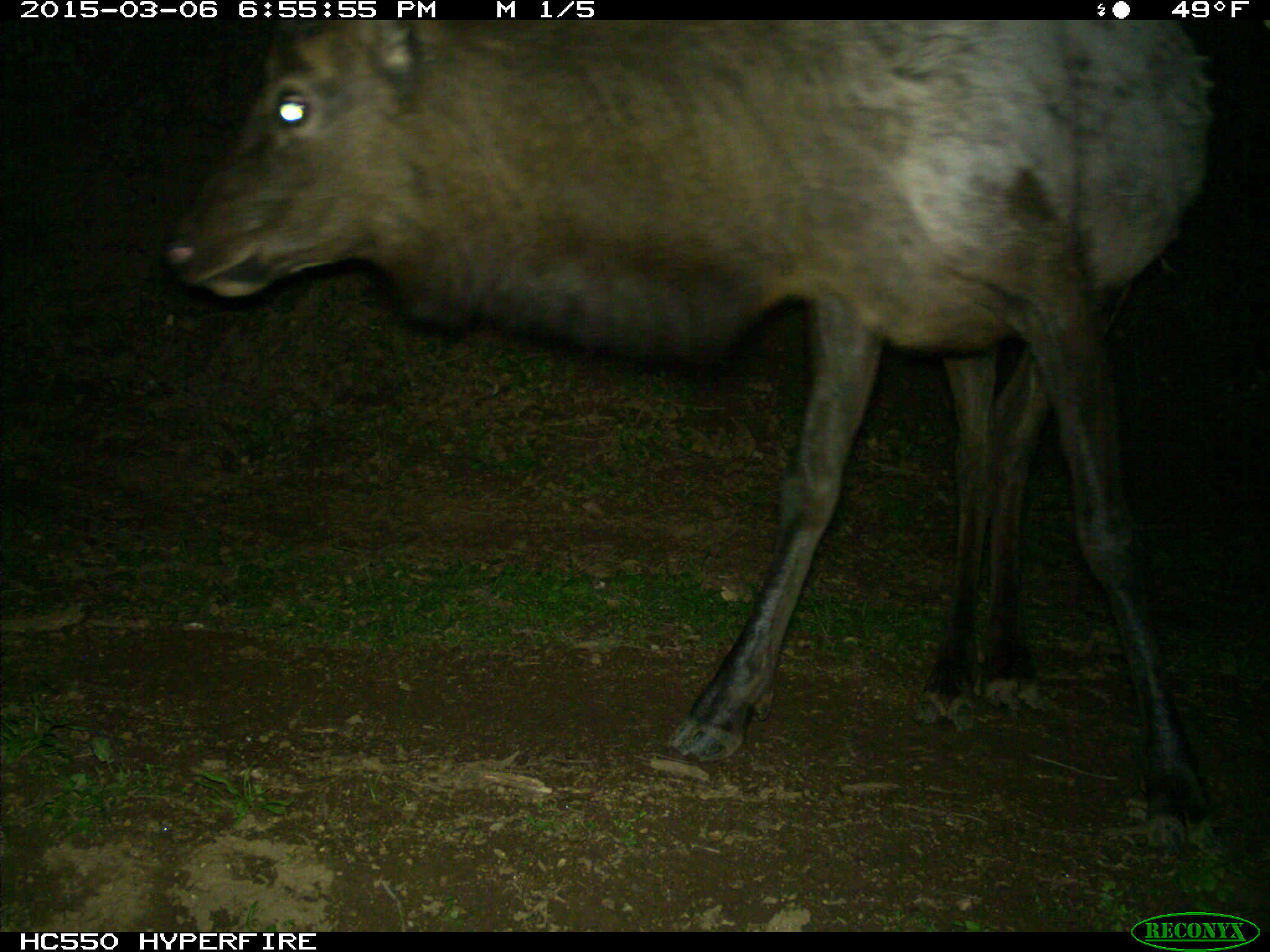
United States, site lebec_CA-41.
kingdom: Animalia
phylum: Chordata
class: Mammalia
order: Artiodactyla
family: Cervidae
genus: Cervus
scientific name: Cervus canadensis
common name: elk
Cervus canadensis (elk).